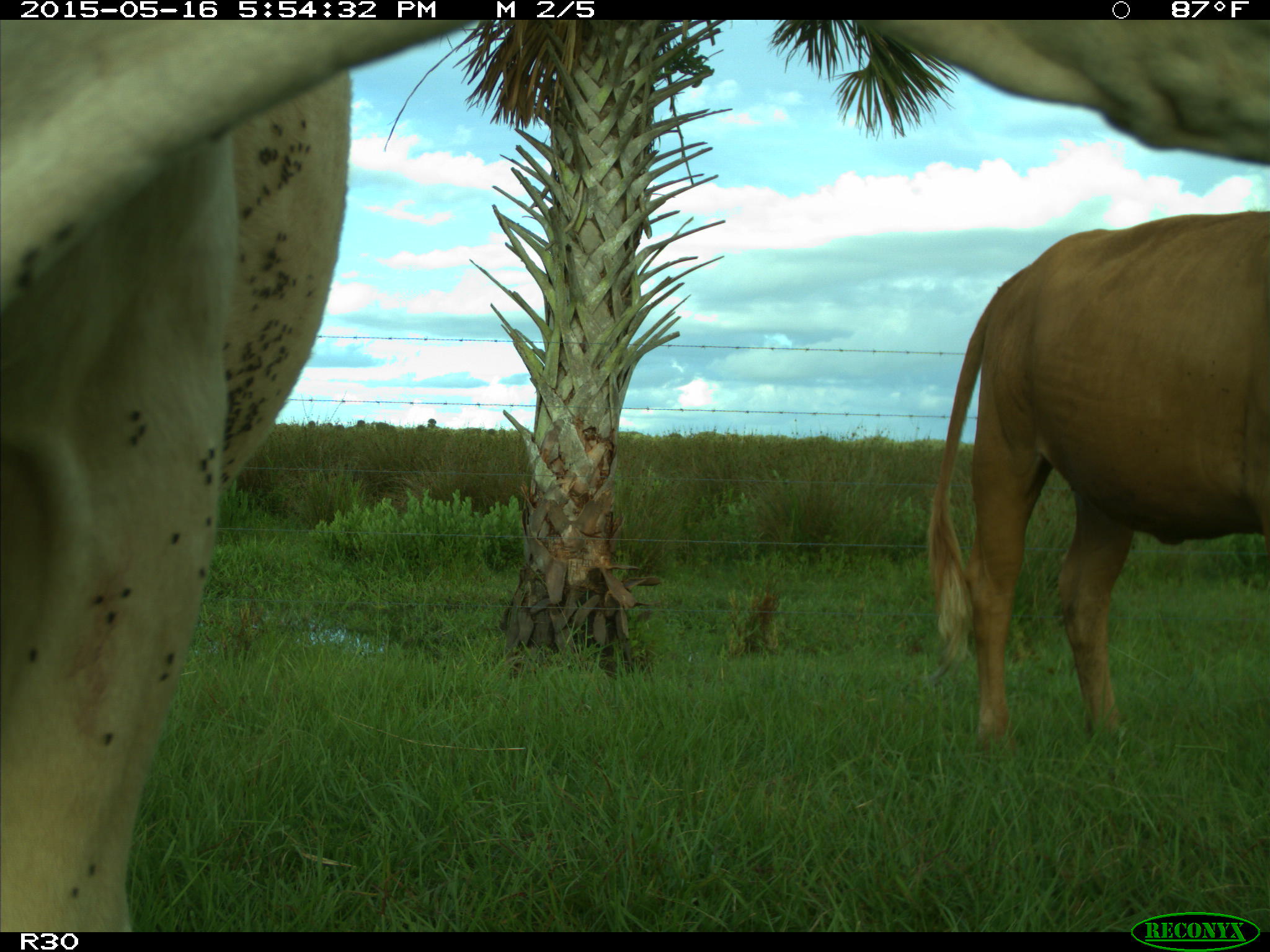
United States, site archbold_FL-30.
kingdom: Animalia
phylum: Chordata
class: Mammalia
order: Artiodactyla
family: Bovidae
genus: Bos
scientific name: Bos taurus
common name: domestic cow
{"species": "Bos taurus (domestic cow)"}